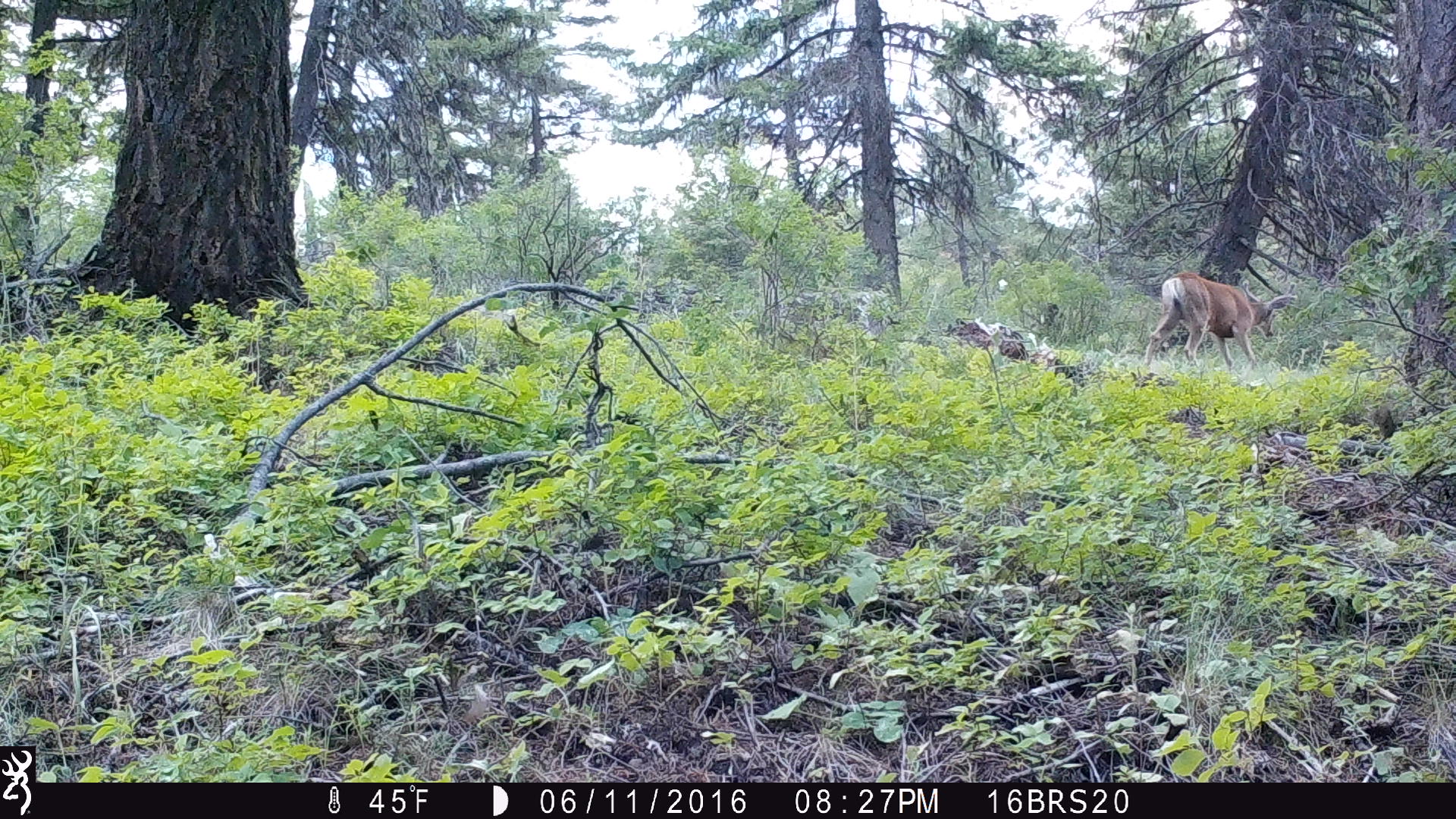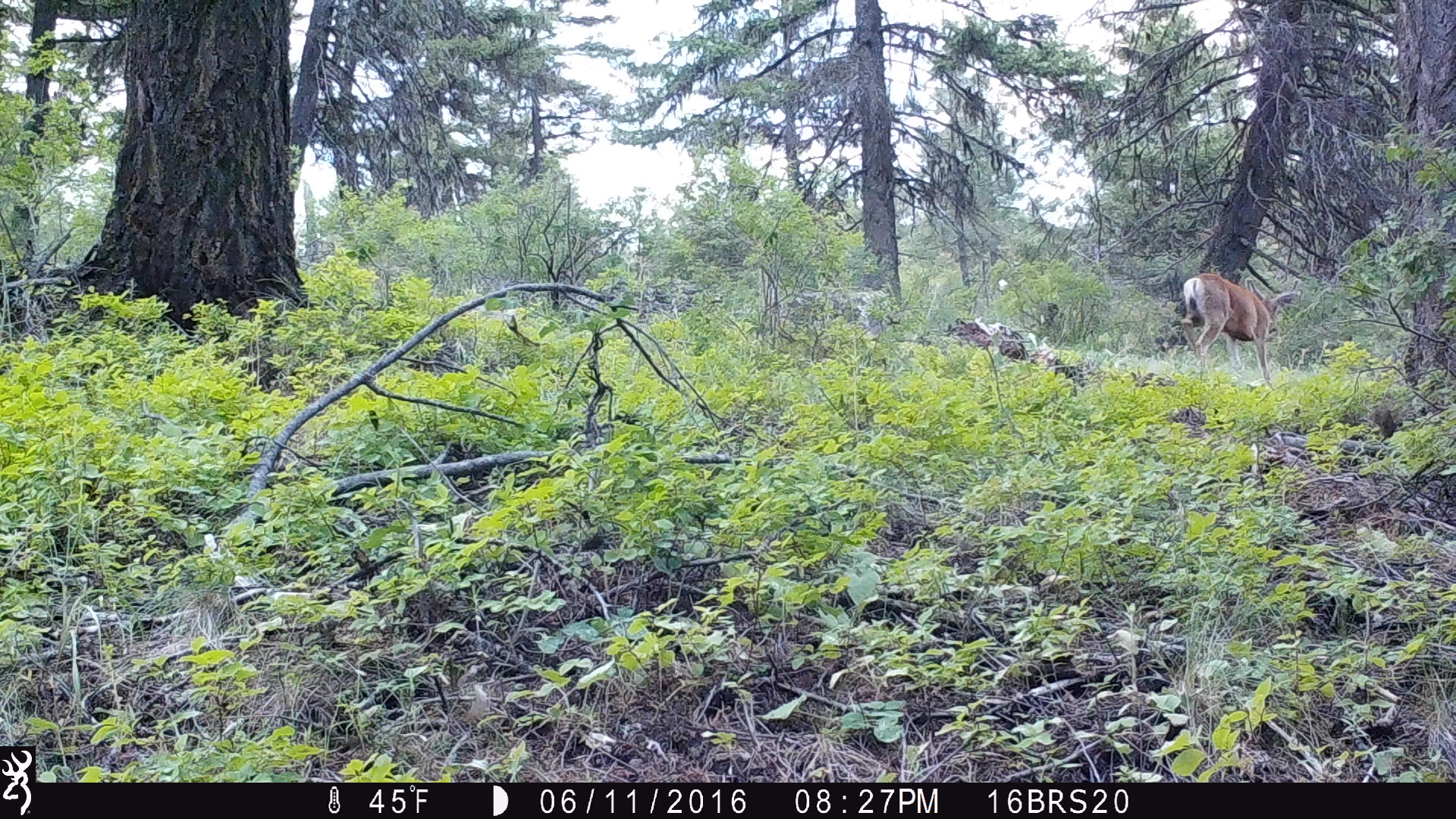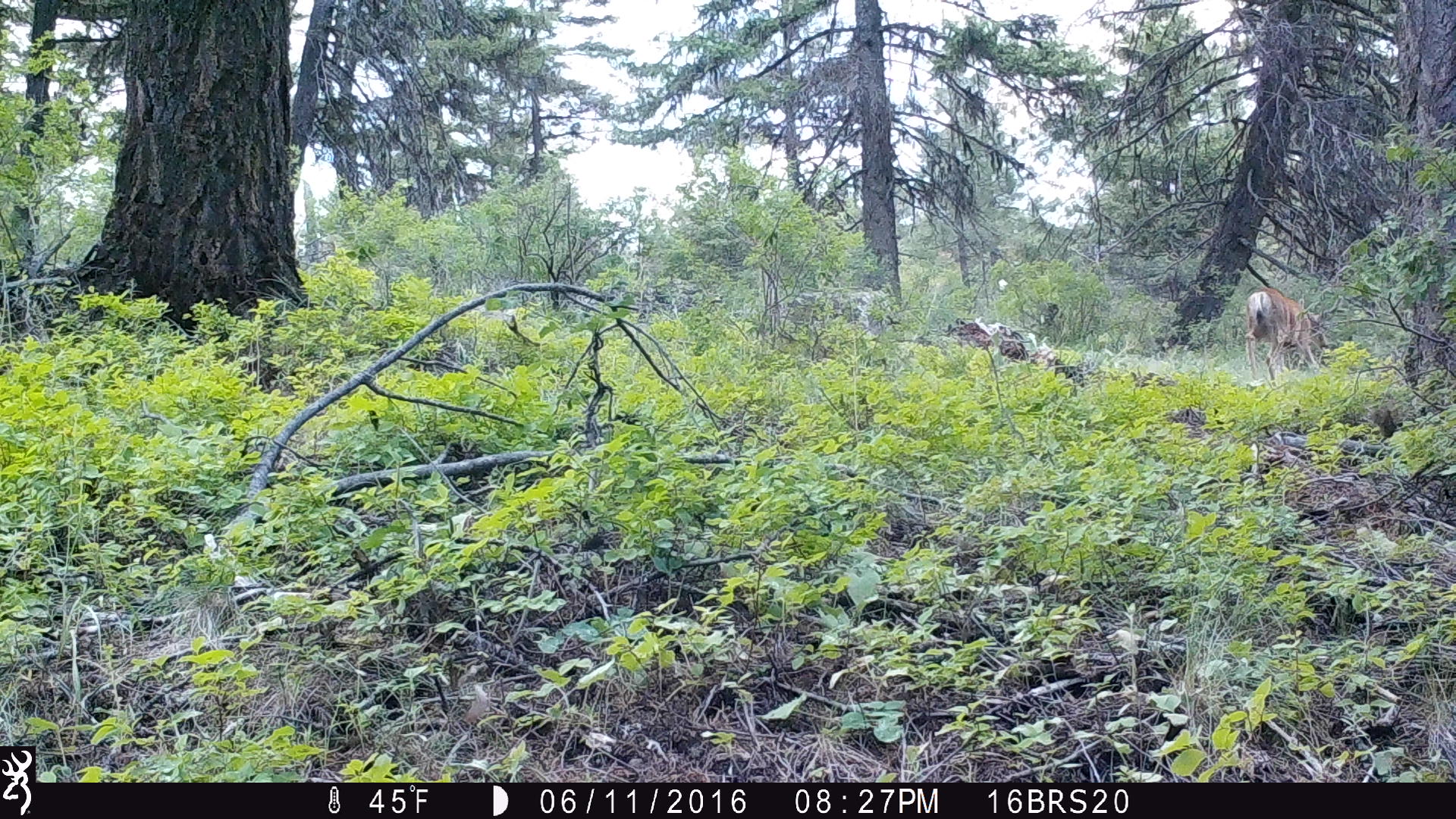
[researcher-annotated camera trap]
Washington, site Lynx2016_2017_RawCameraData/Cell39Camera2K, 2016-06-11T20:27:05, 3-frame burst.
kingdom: Animalia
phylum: Chordata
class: Mammalia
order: Artiodactyla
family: Cervidae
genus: Odocoileus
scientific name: Odocoileus hemionus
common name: mule deer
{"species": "Odocoileus hemionus (mule deer)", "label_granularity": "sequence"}